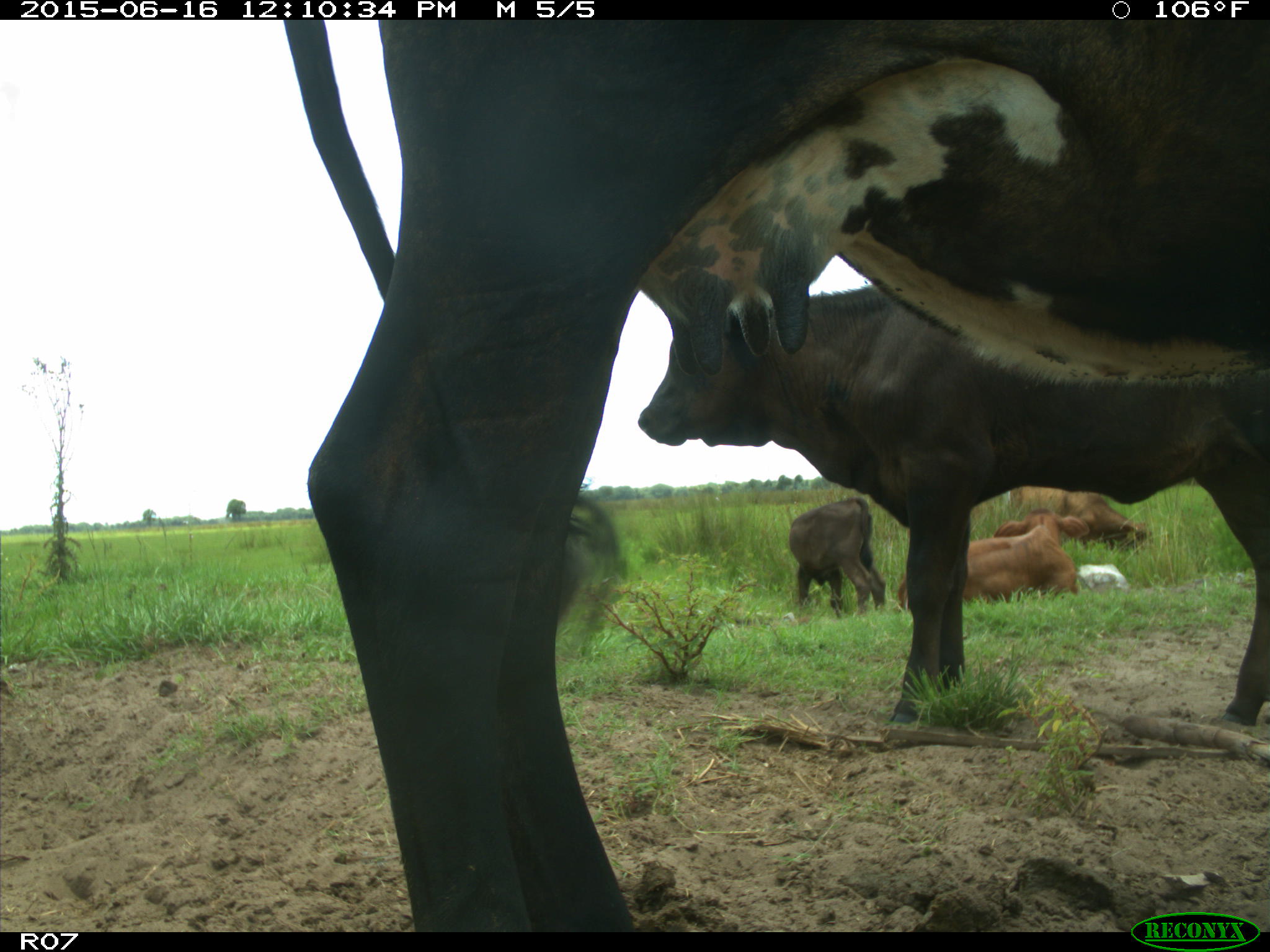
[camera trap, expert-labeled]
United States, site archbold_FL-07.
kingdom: Animalia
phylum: Chordata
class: Mammalia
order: Artiodactyla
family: Bovidae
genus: Bos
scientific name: Bos taurus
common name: domestic cow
Bos taurus (domestic cow).